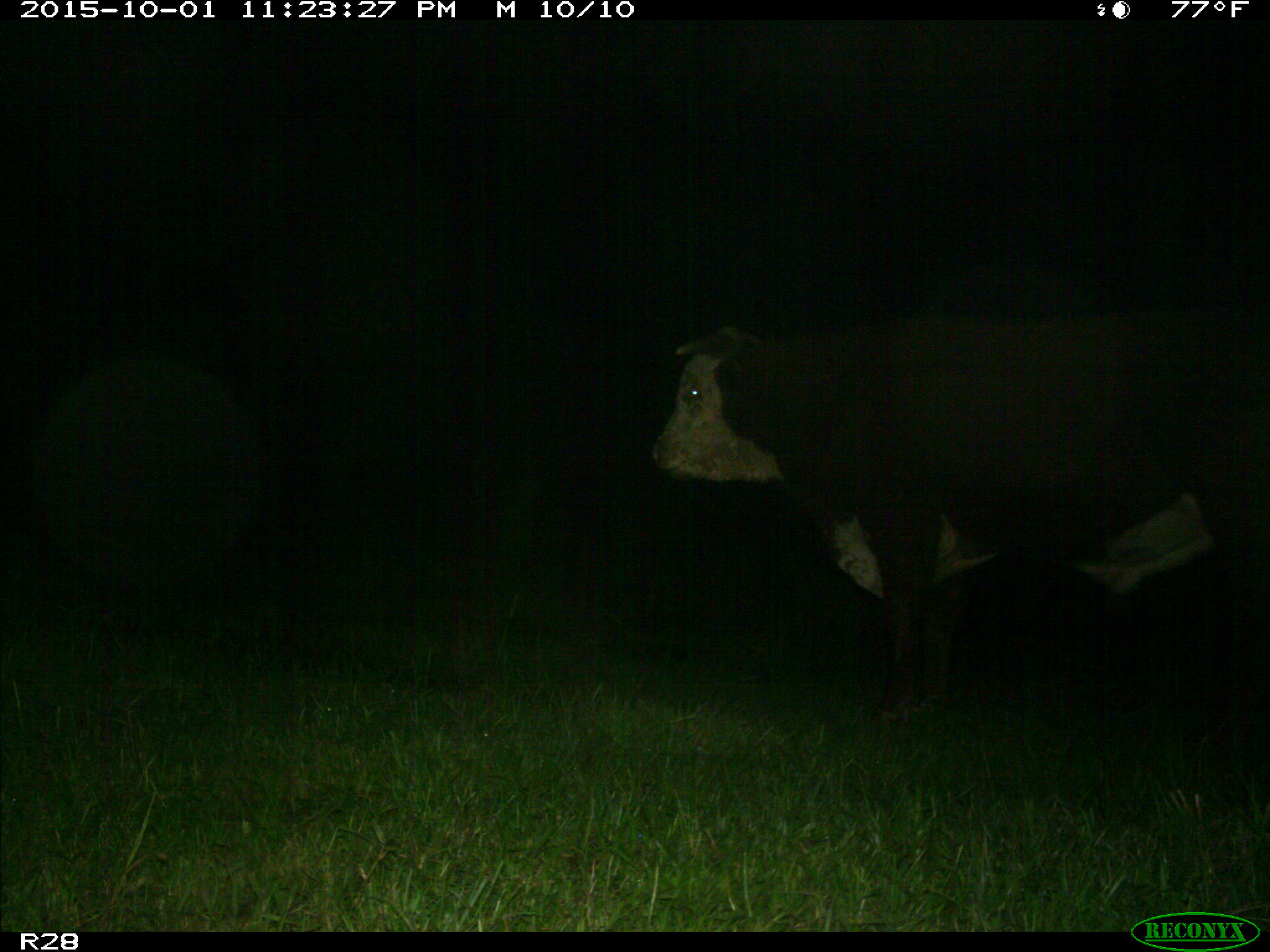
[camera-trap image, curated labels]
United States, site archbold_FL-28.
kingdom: Animalia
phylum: Chordata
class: Mammalia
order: Artiodactyla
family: Bovidae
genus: Bos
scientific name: Bos taurus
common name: domestic cow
Bos taurus (domestic cow).